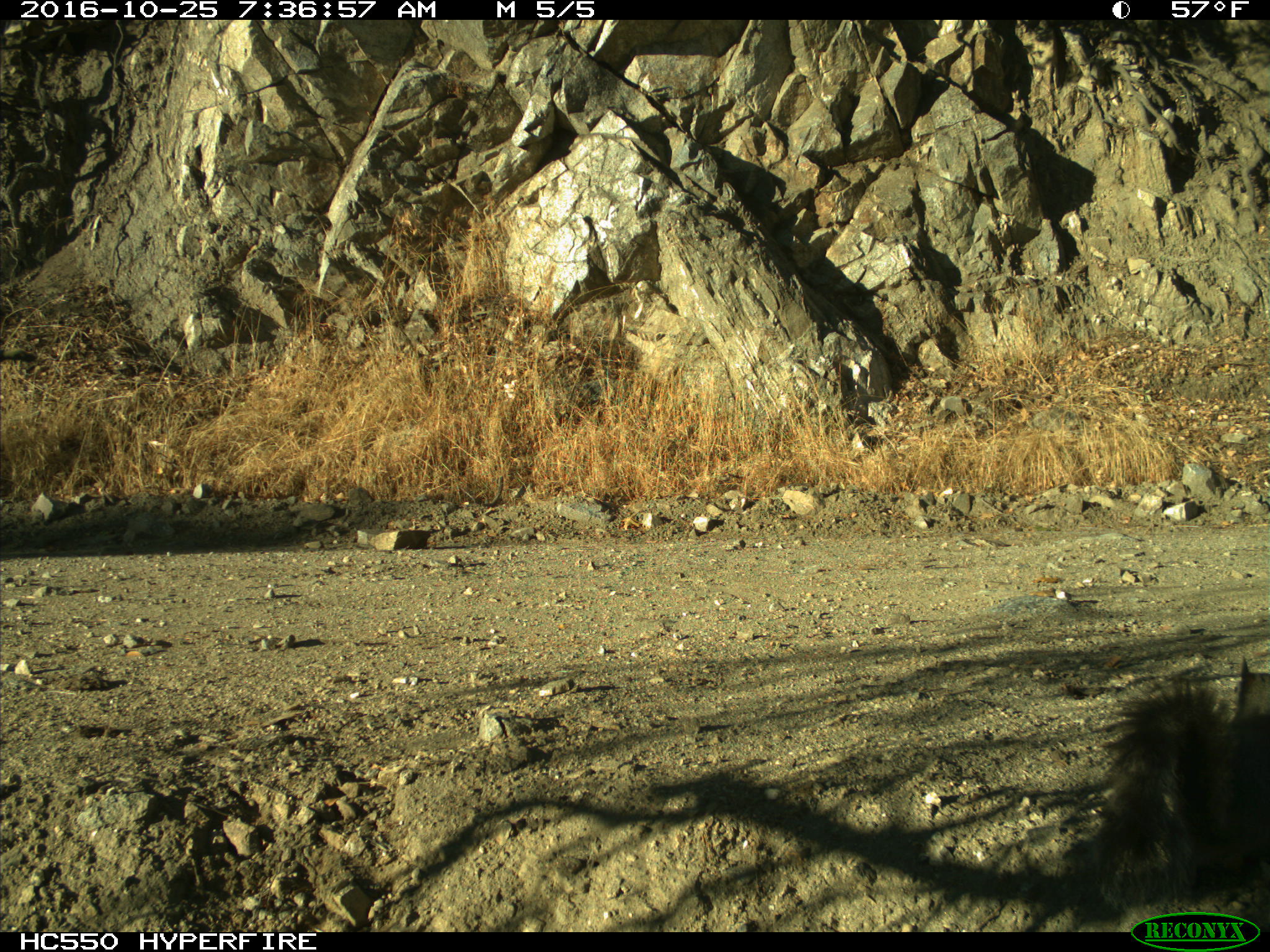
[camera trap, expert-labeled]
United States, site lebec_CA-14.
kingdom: Animalia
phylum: Chordata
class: Mammalia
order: Rodentia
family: Sciuridae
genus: Sciurus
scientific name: Sciurus carolinensis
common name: eastern gray squirrel